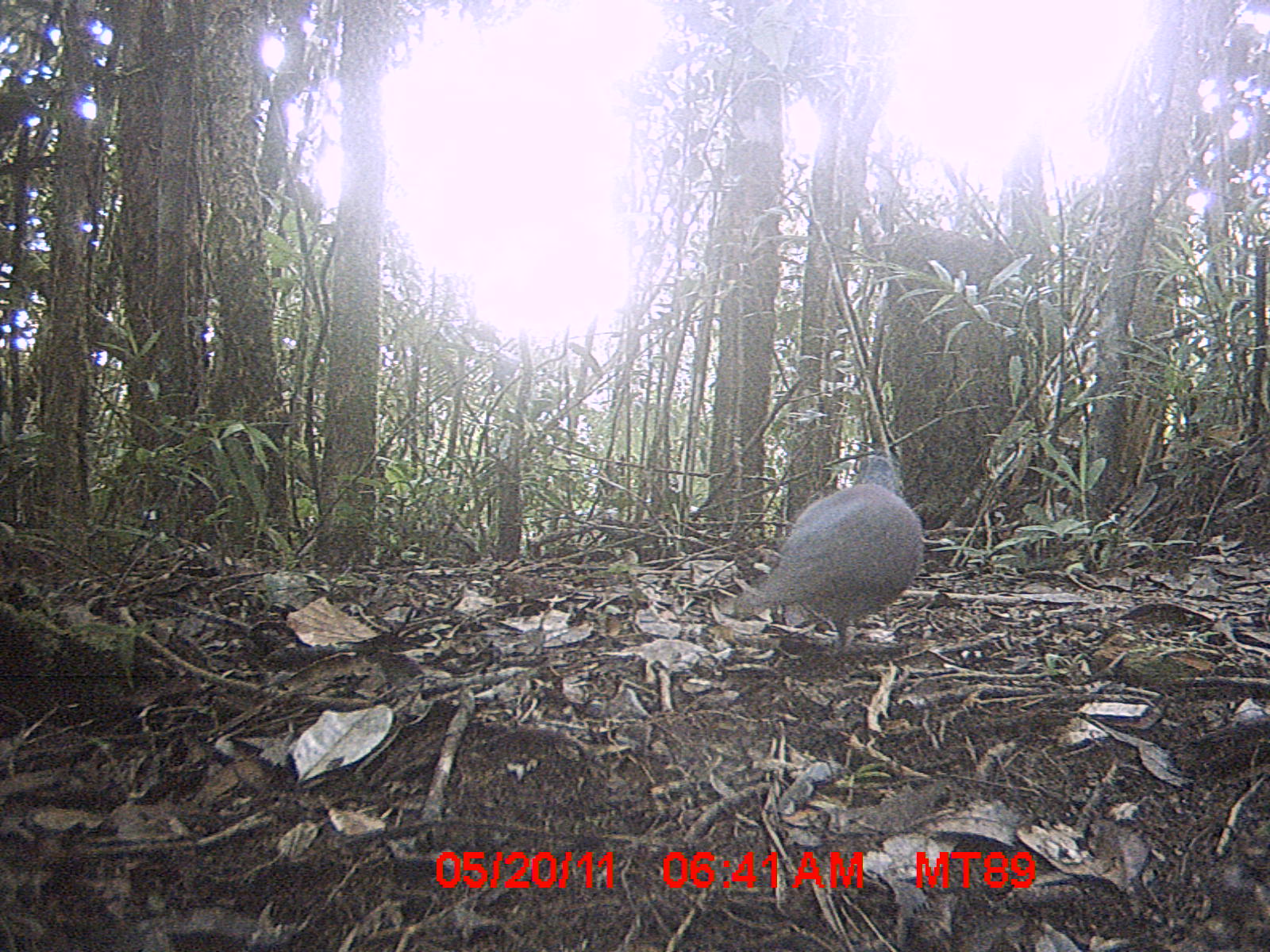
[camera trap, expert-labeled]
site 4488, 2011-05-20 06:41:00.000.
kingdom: Animalia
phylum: Chordata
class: Aves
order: Columbiformes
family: Columbidae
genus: Streptopelia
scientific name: Streptopelia picturata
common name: malagasy turtle dove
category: nesoenas picturata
Nesoenas picturata (malagasy turtle dove) (Streptopelia picturata), count 1.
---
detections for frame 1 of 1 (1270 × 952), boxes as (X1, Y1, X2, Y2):
nesoenas picturata: (733, 453, 925, 647)